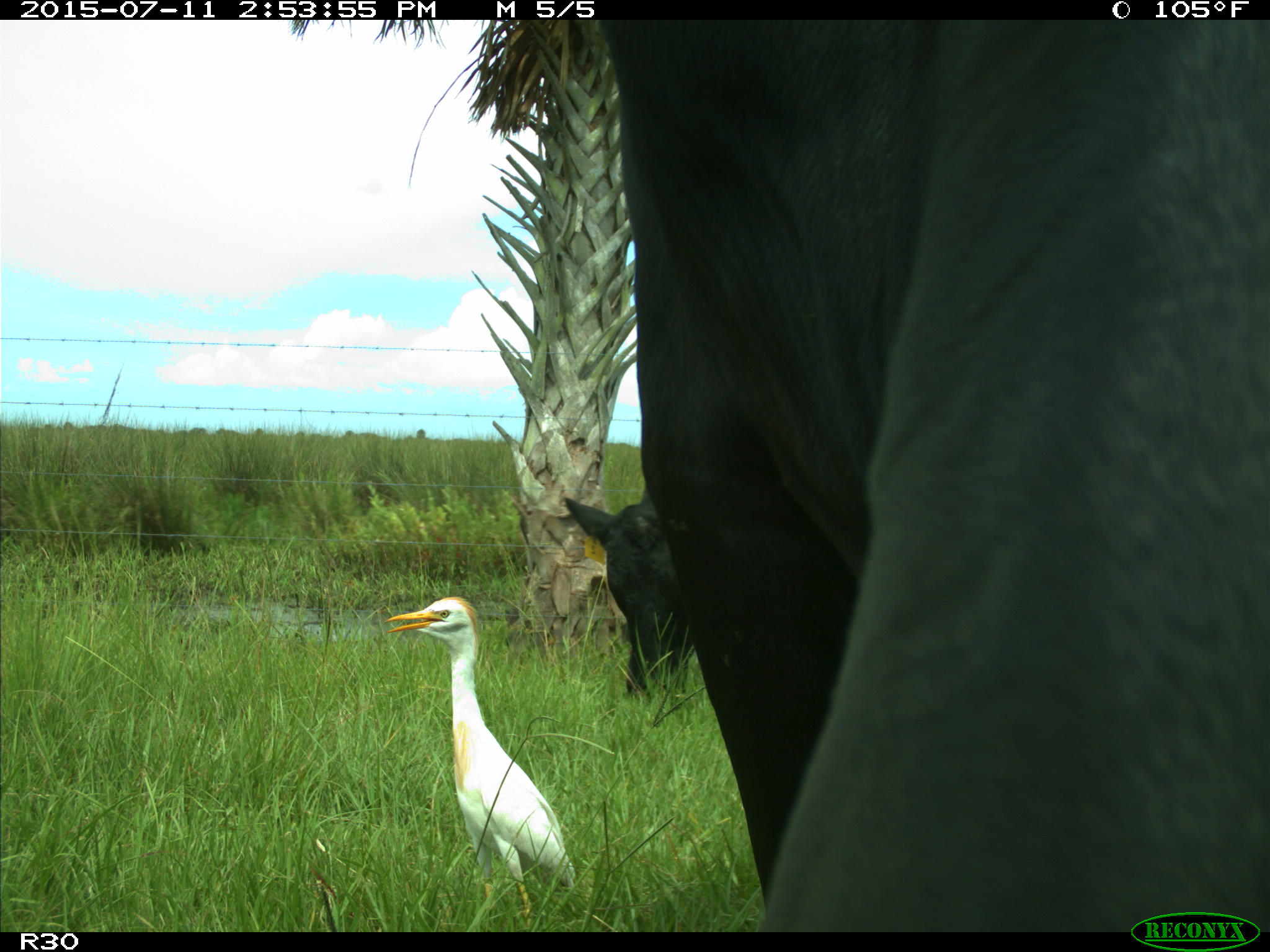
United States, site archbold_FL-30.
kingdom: Animalia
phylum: Chordata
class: Mammalia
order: Artiodactyla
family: Bovidae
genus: Bos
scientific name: Bos taurus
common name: domestic cow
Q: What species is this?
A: Bos taurus (domestic cow).